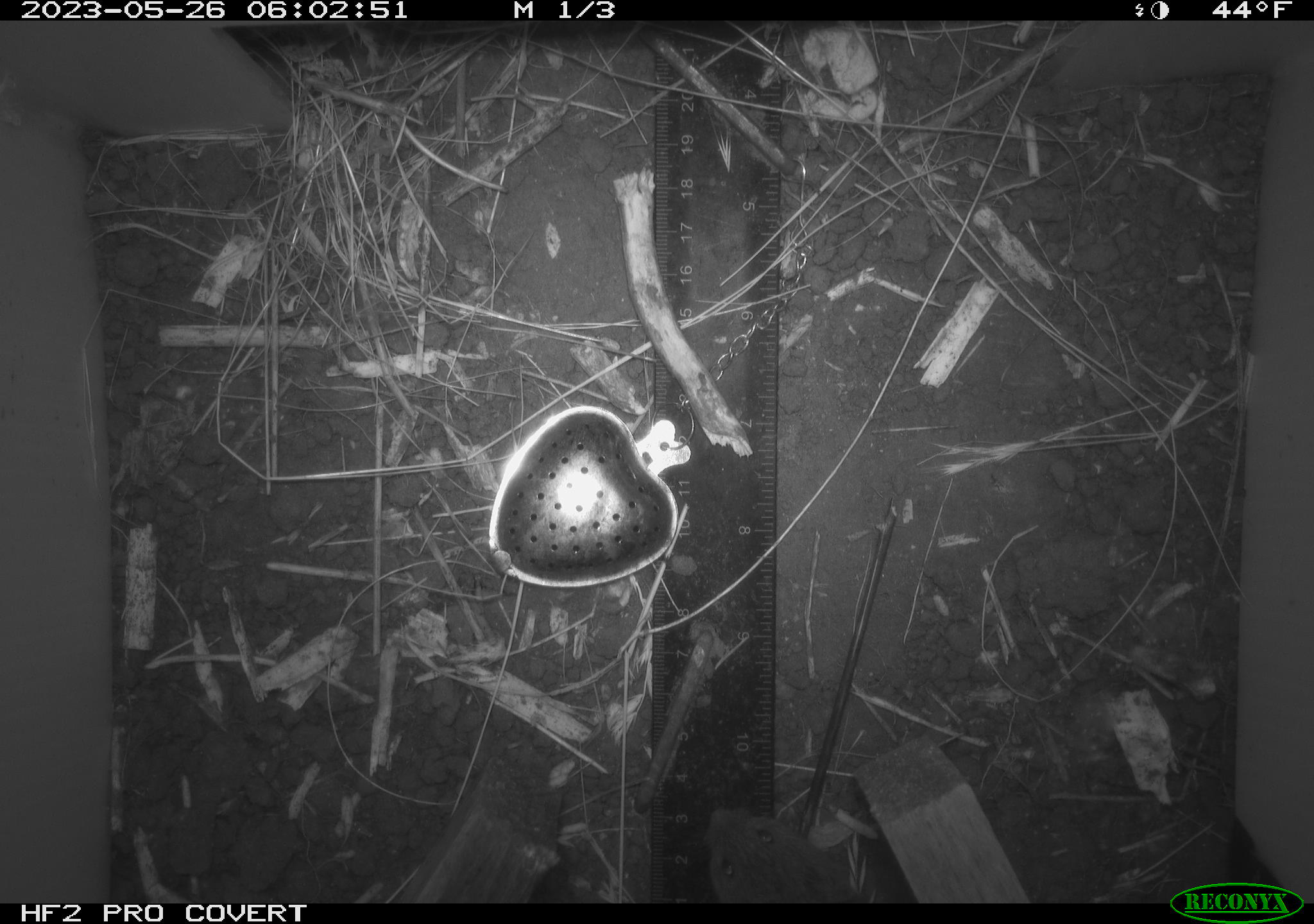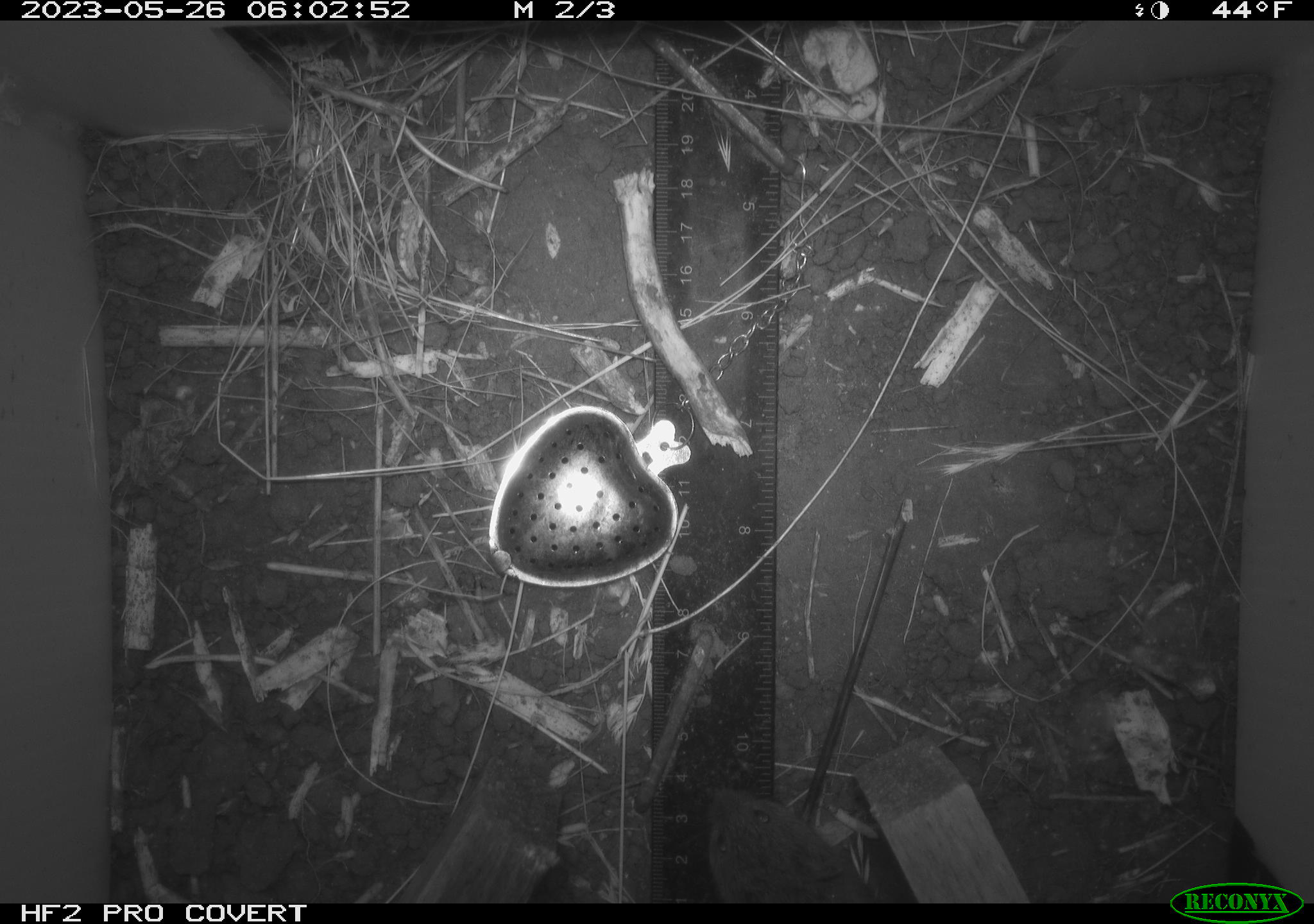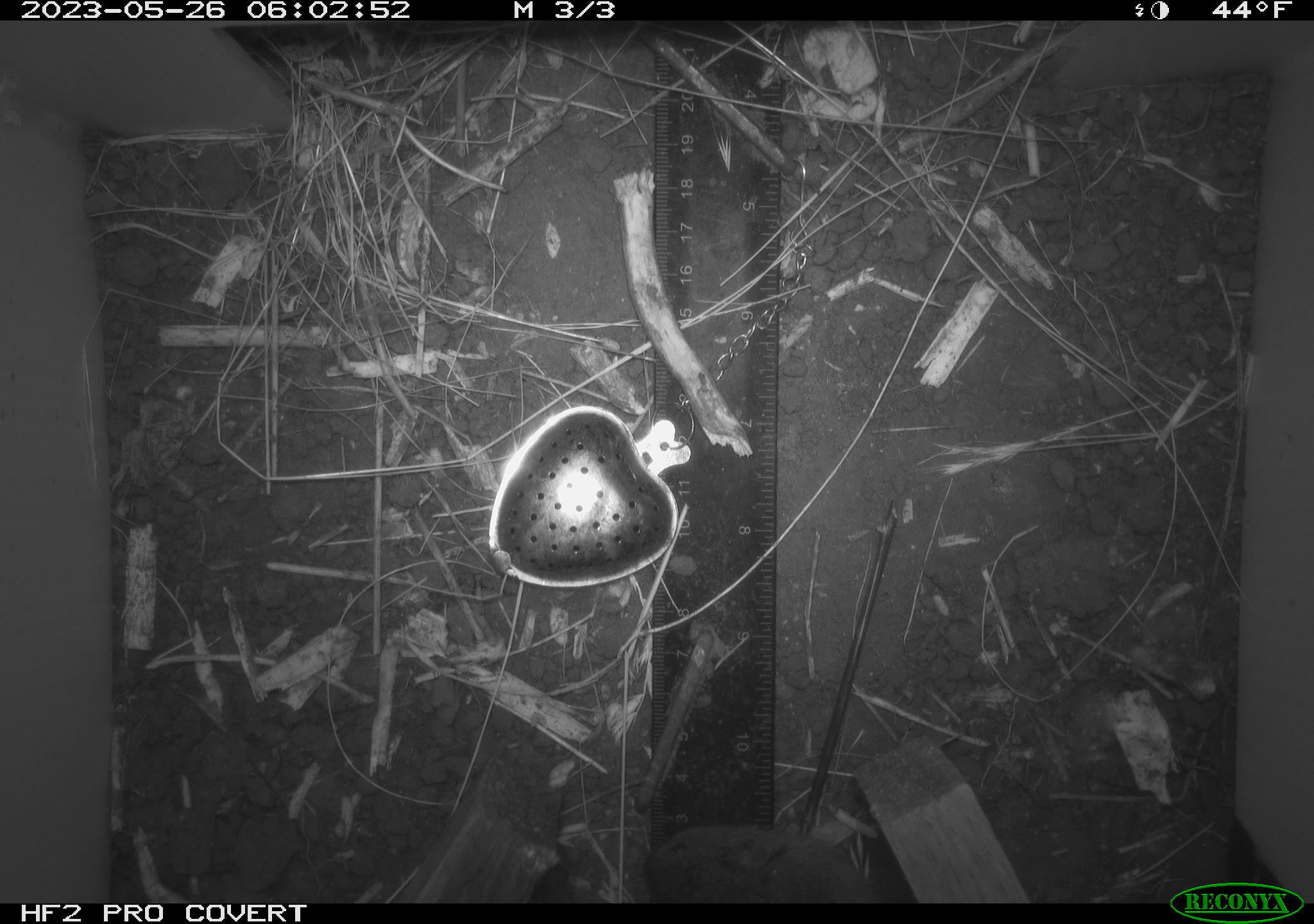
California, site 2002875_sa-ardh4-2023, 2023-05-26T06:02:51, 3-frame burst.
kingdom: Animalia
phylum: Chordata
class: Mammalia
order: Rodentia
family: Cricetidae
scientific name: Arvicolinae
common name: voles, lemmings, and muskrats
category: arvicolinae subfamily